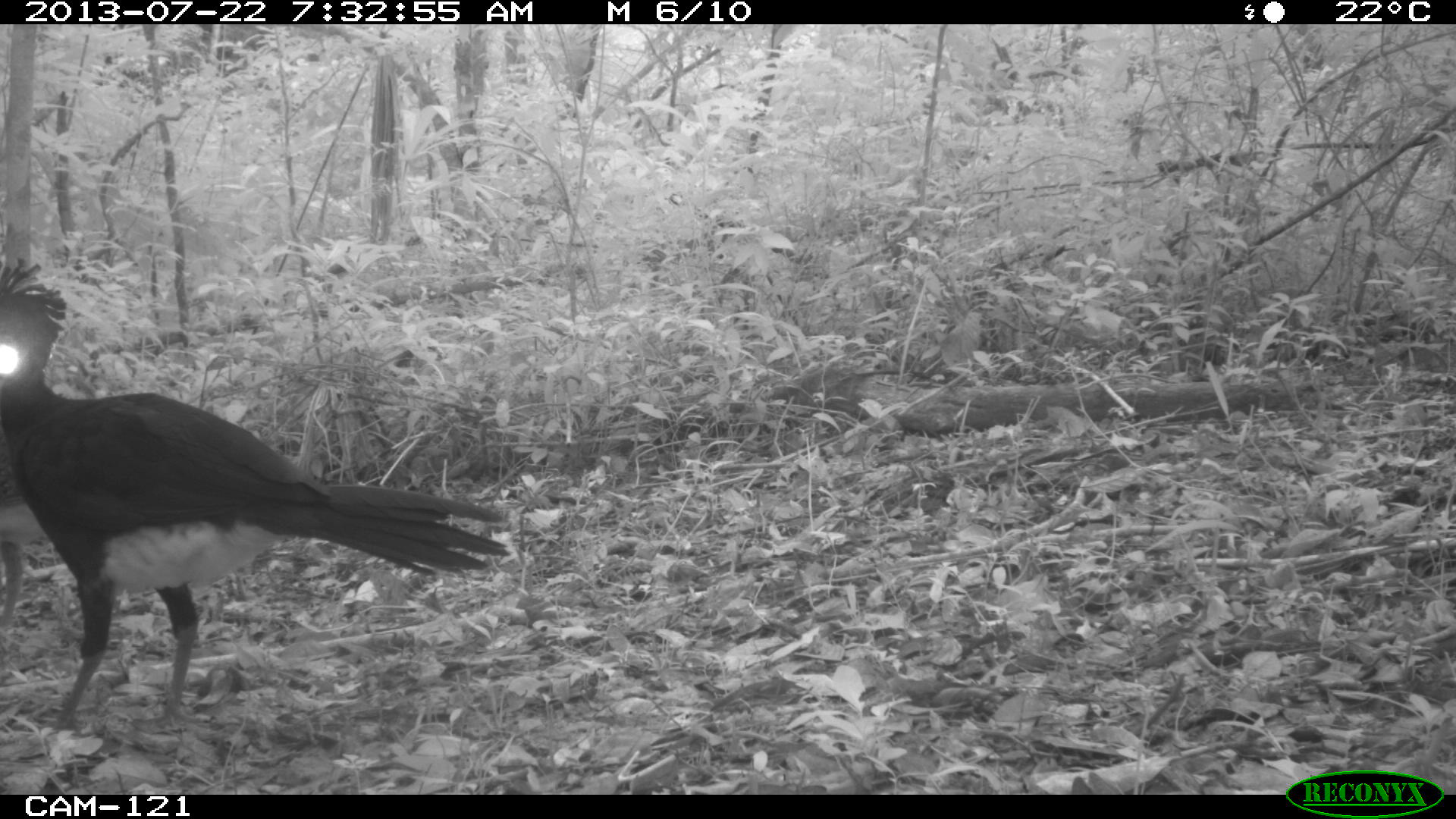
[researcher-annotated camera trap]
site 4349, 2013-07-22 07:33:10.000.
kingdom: Animalia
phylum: Chordata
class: Aves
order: Galliformes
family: Cracidae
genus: Crax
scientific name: Crax rubra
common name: great curassow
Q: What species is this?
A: Crax rubra (great curassow).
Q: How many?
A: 3.